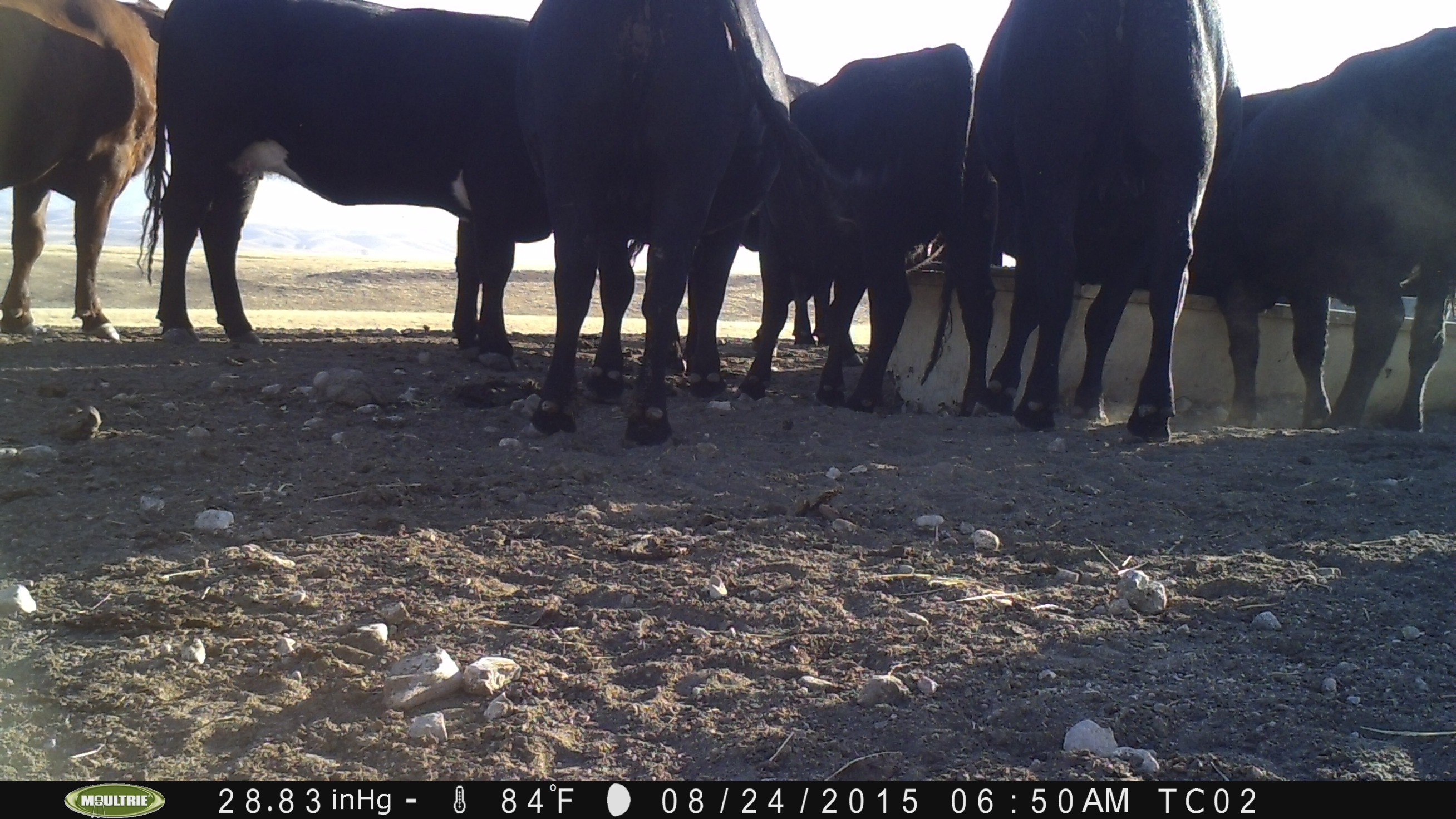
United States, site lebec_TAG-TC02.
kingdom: Animalia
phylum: Chordata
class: Mammalia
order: Artiodactyla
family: Bovidae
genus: Bos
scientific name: Bos taurus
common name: domestic cow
Bos taurus (domestic cow).